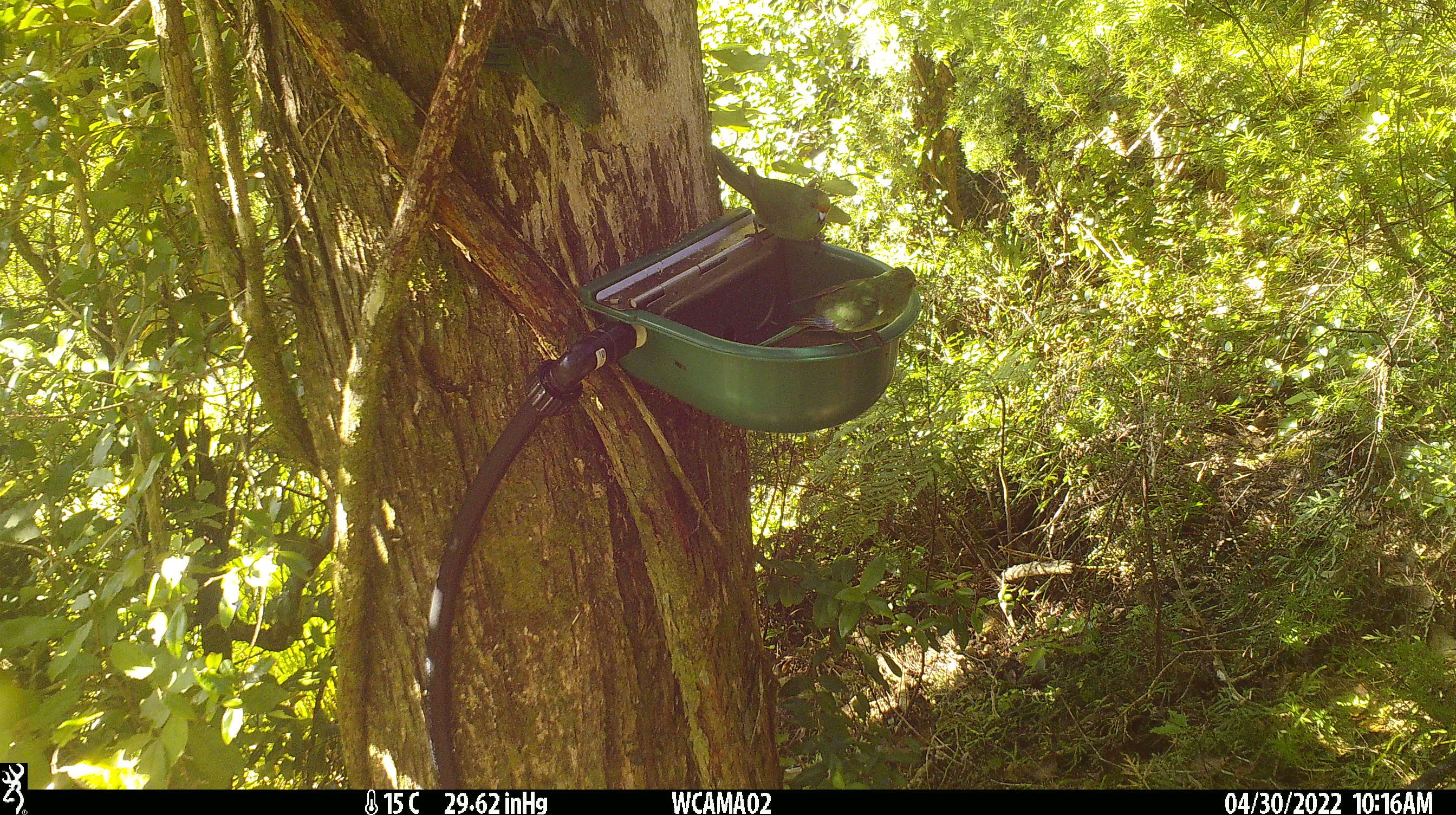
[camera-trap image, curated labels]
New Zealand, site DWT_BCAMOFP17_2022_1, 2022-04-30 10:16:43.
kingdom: Animalia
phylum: Chordata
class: Aves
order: Psittaciformes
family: Psittaculidae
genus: Cyanoramphus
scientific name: Cyanoramphus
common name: parakeet